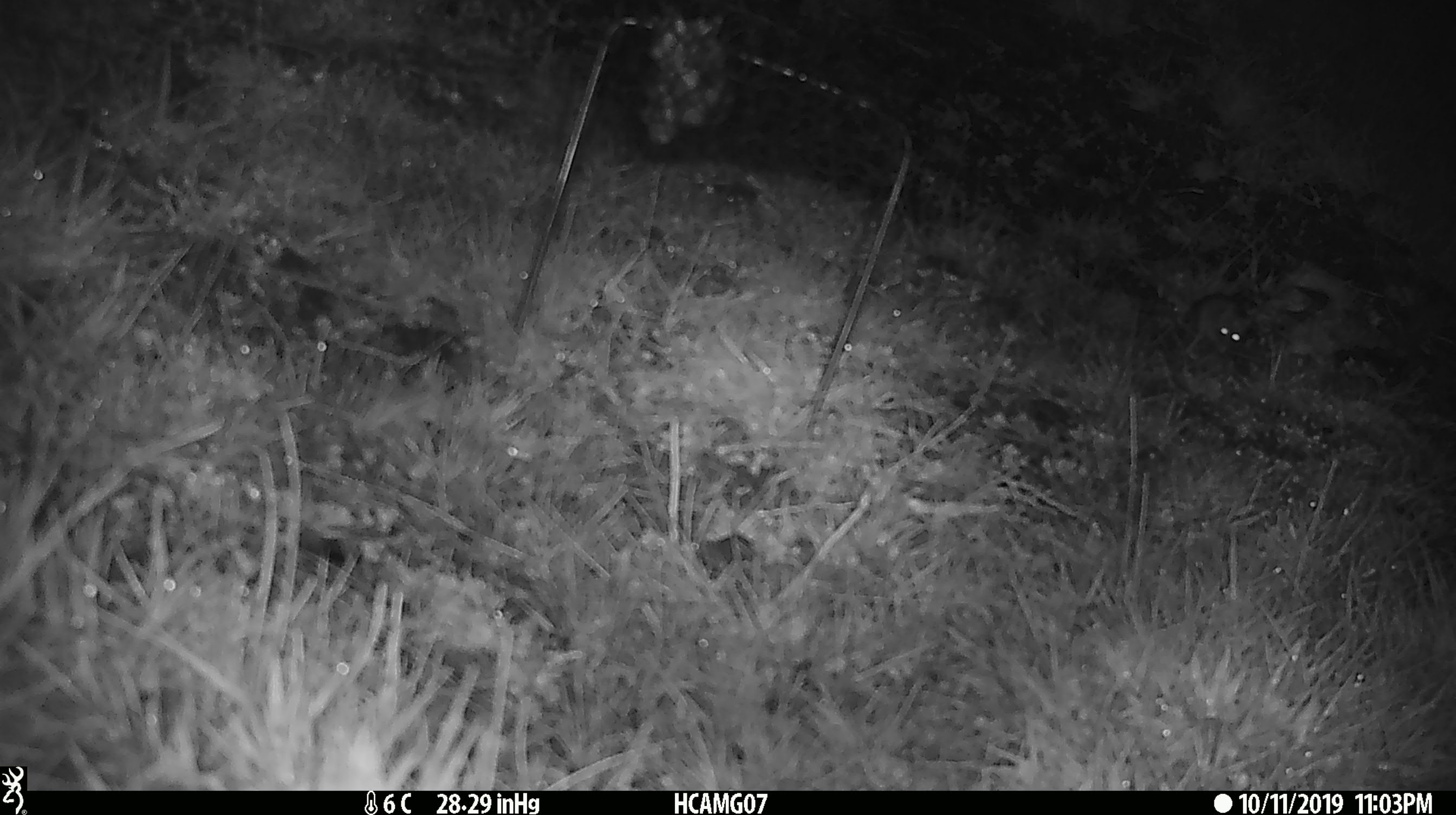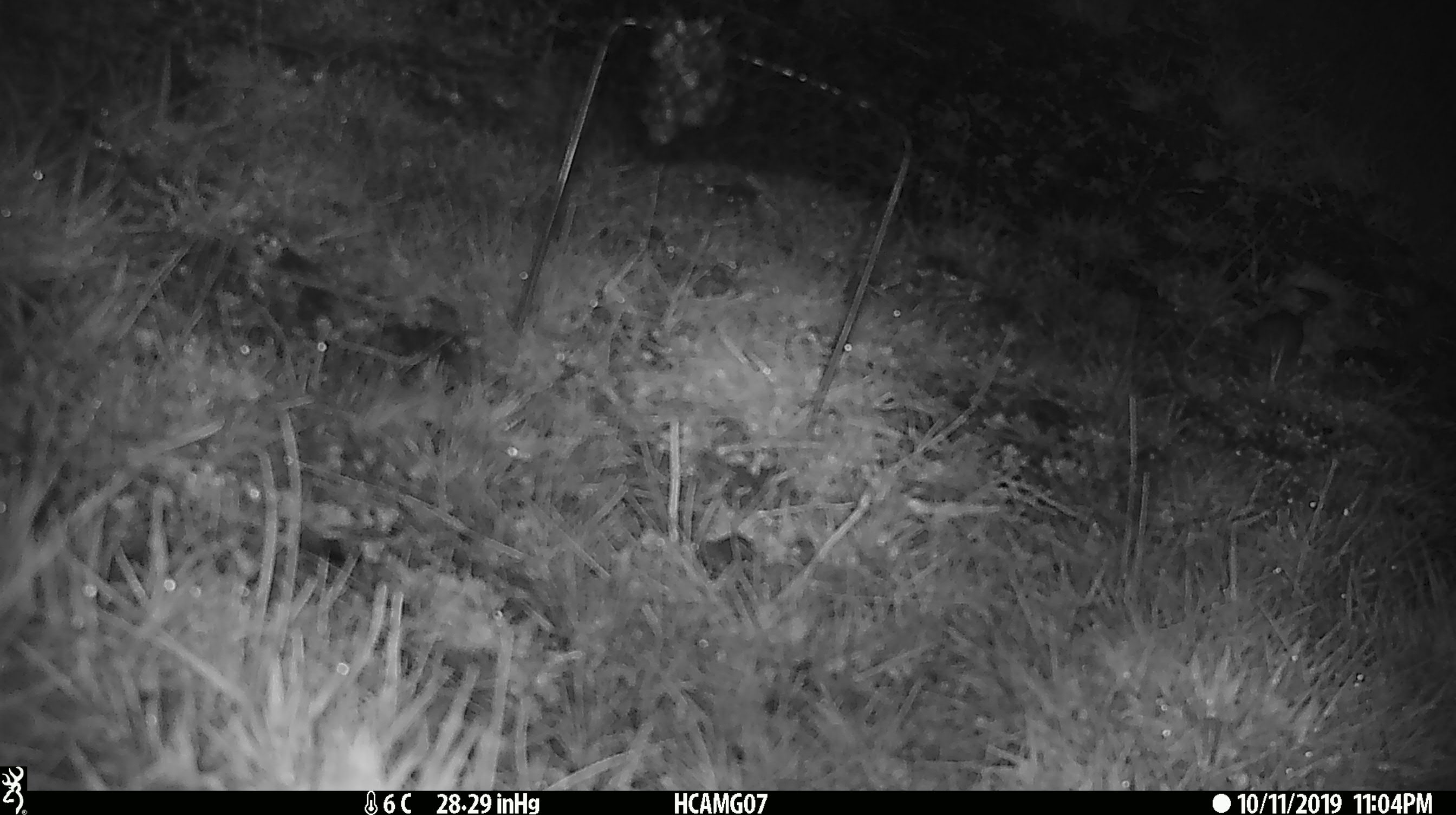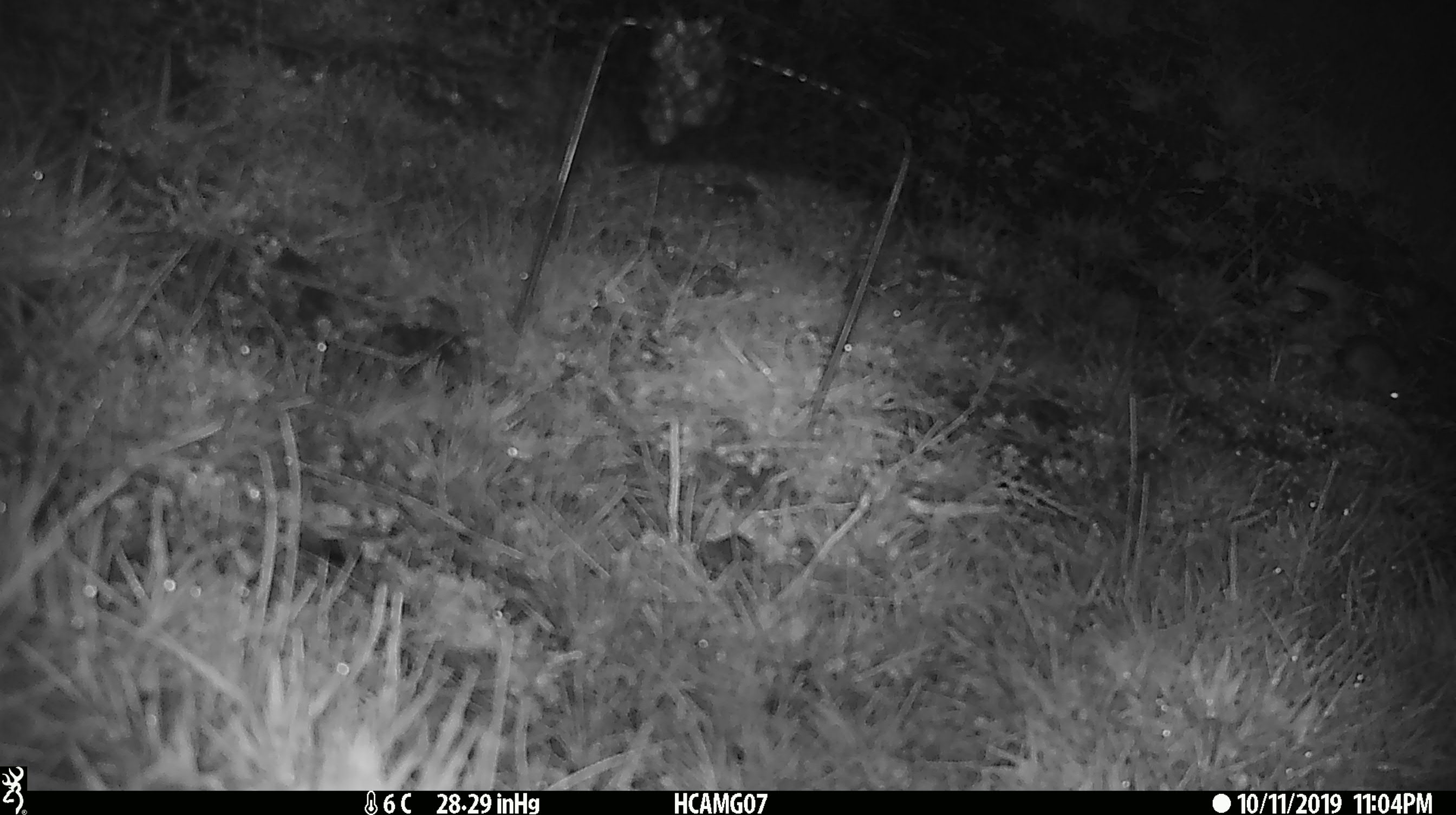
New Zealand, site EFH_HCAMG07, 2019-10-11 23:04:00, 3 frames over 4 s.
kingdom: Animalia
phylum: Chordata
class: Mammalia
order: Rodentia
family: Muridae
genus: Mus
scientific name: Mus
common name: mouse